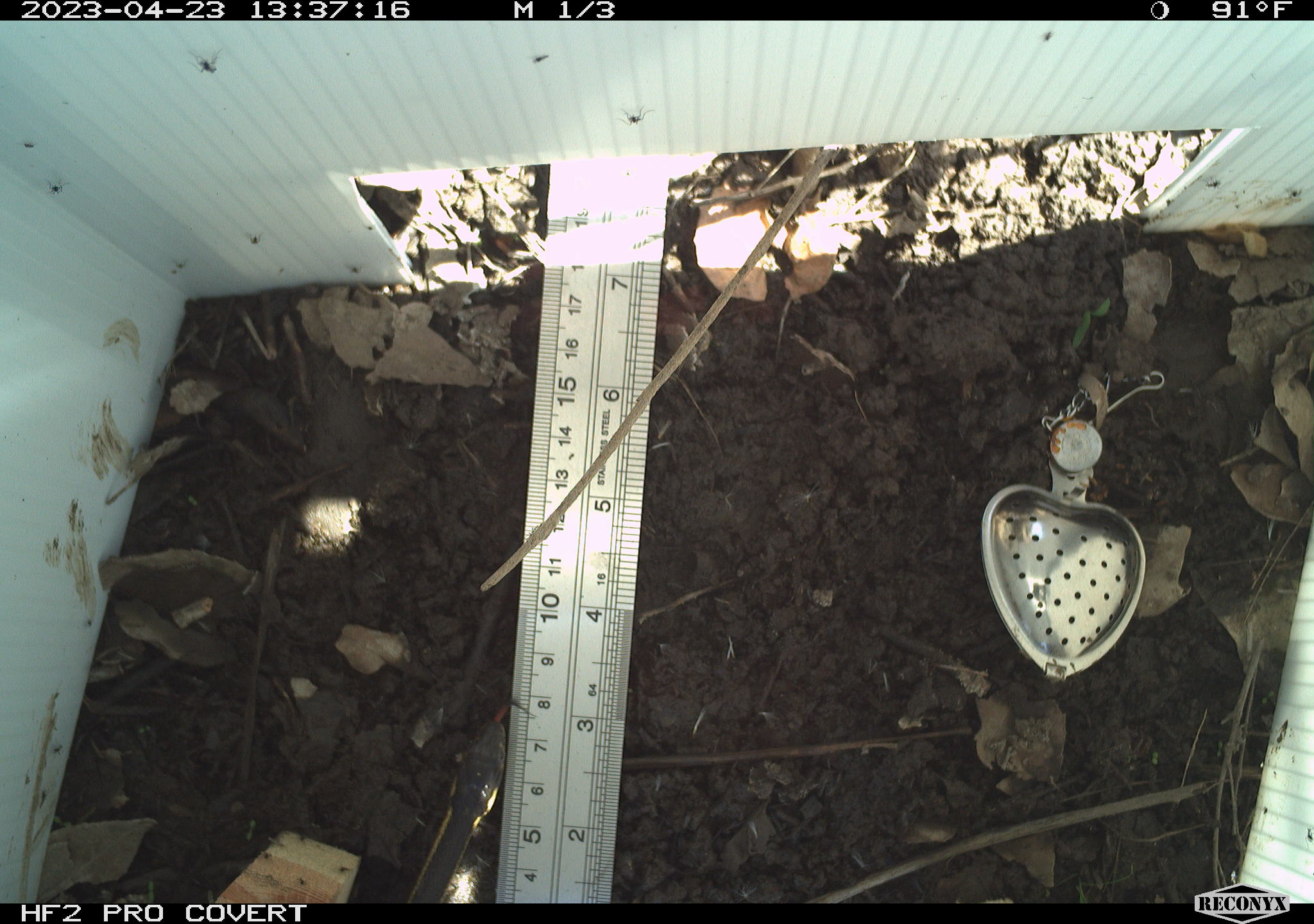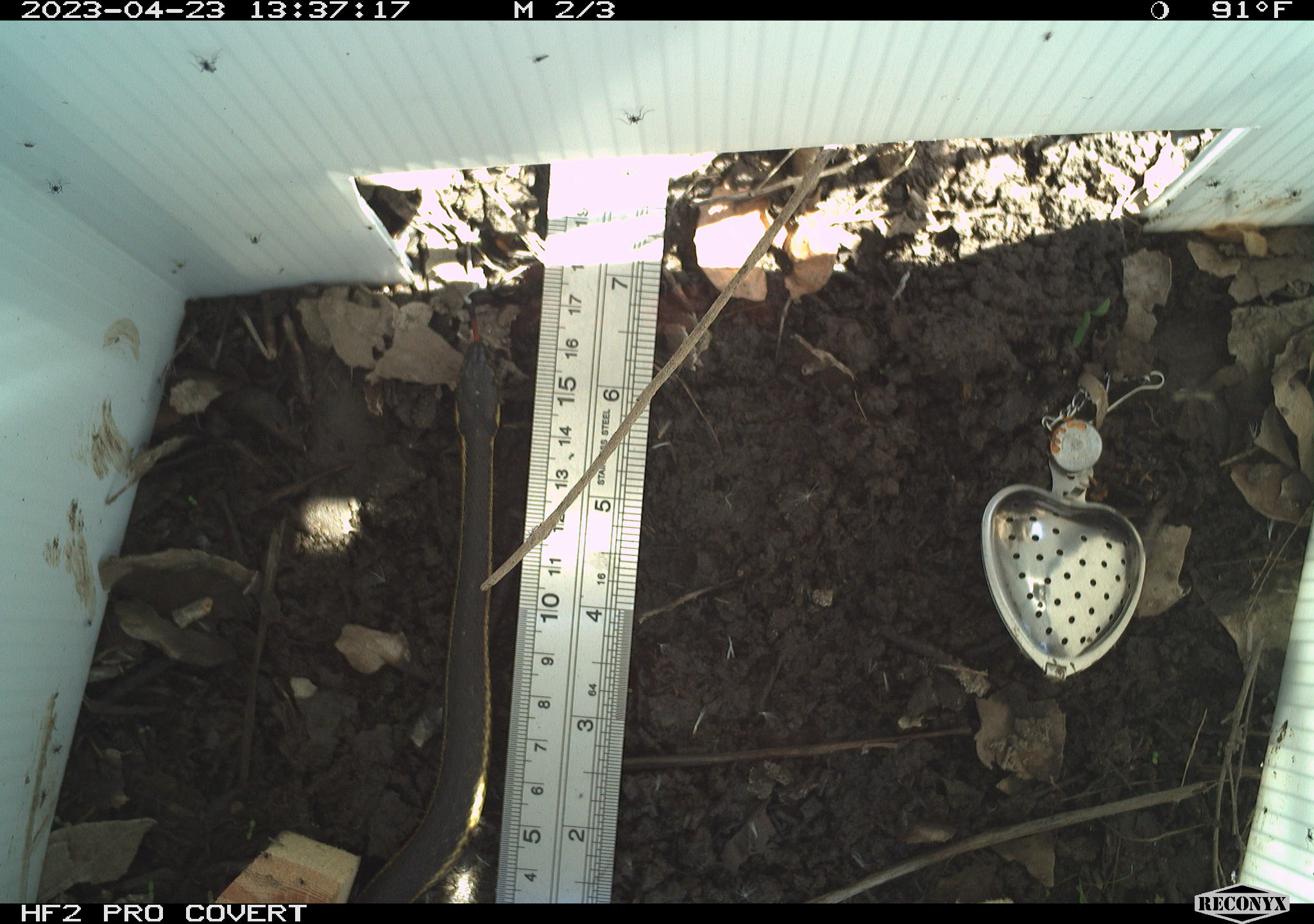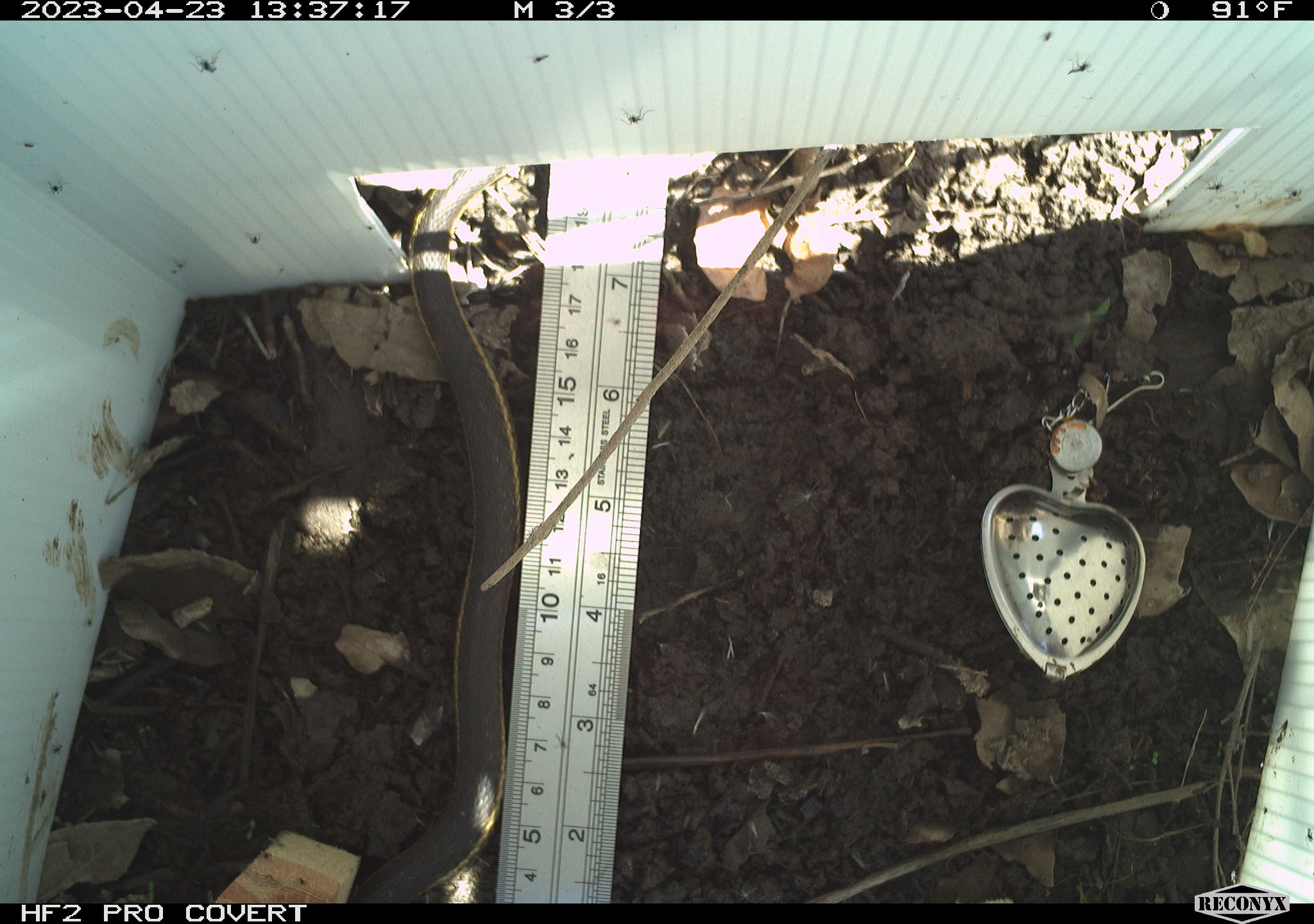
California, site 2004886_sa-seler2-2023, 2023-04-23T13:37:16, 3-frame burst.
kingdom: Animalia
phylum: Chordata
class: Reptilia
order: Squamata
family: Colubridae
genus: Masticophis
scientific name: Masticophis lateralis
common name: striped racer